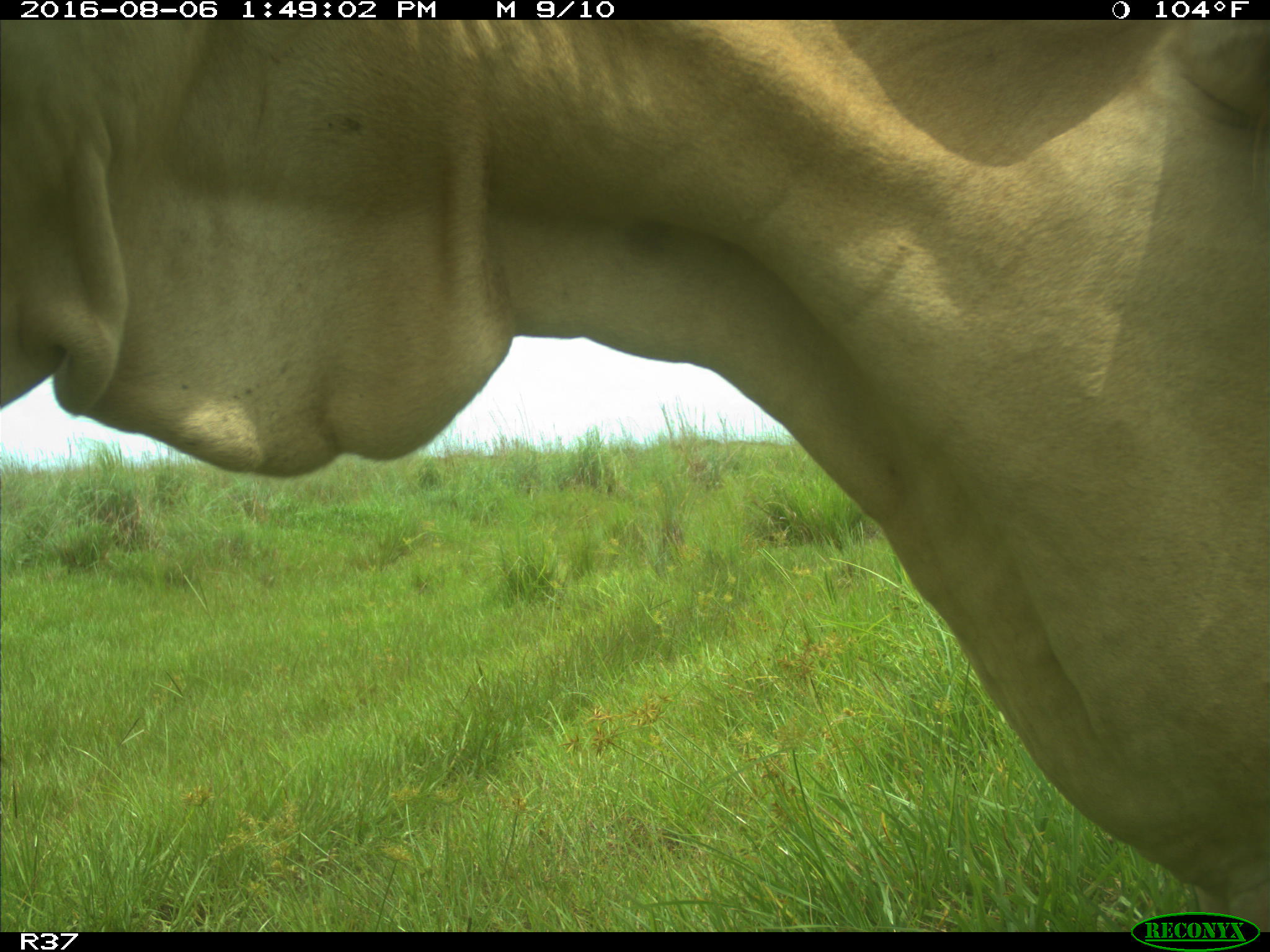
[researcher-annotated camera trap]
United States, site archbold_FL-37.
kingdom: Animalia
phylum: Chordata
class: Mammalia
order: Artiodactyla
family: Bovidae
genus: Bos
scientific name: Bos taurus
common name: domestic cow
Bos taurus (domestic cow).